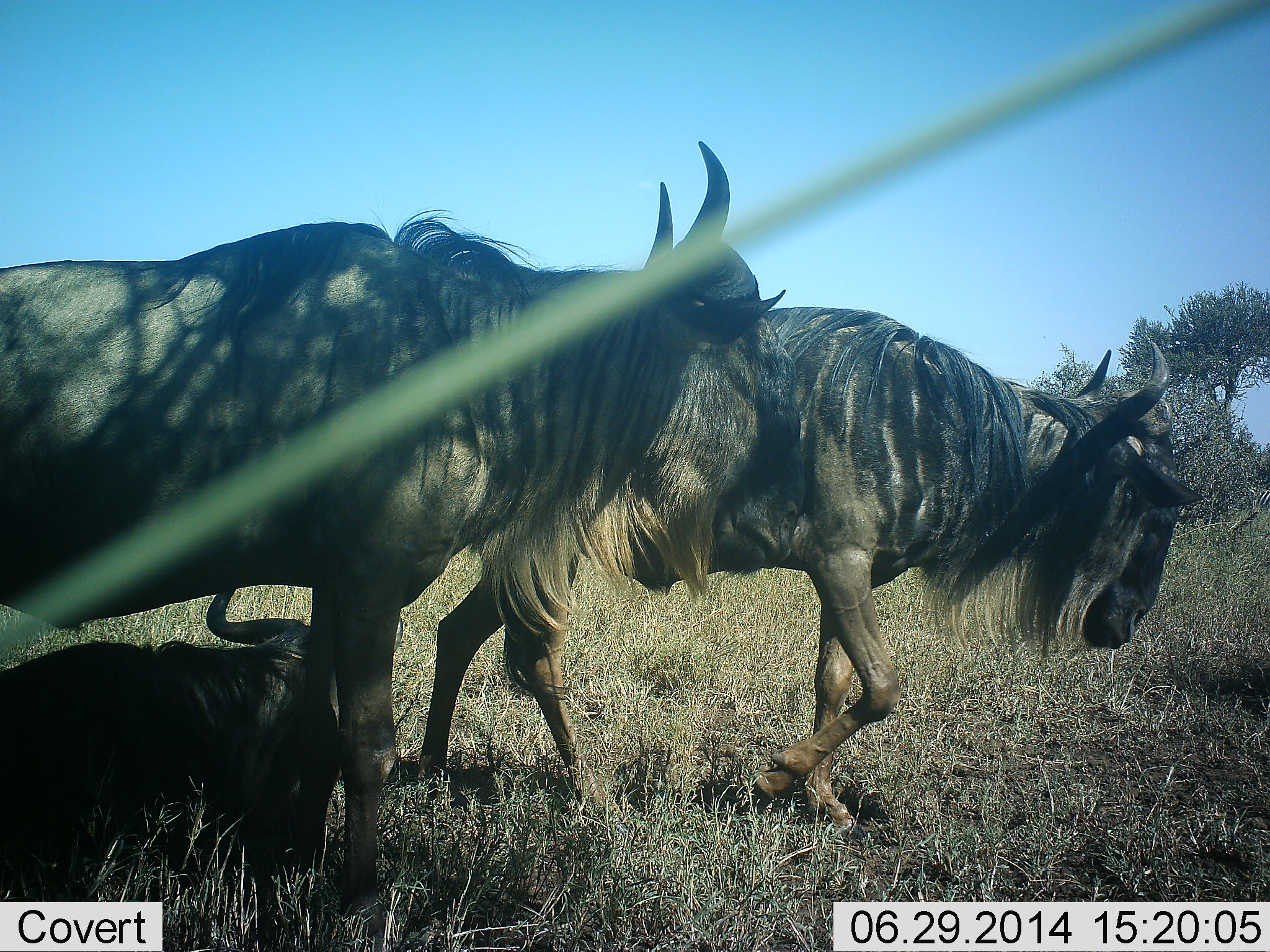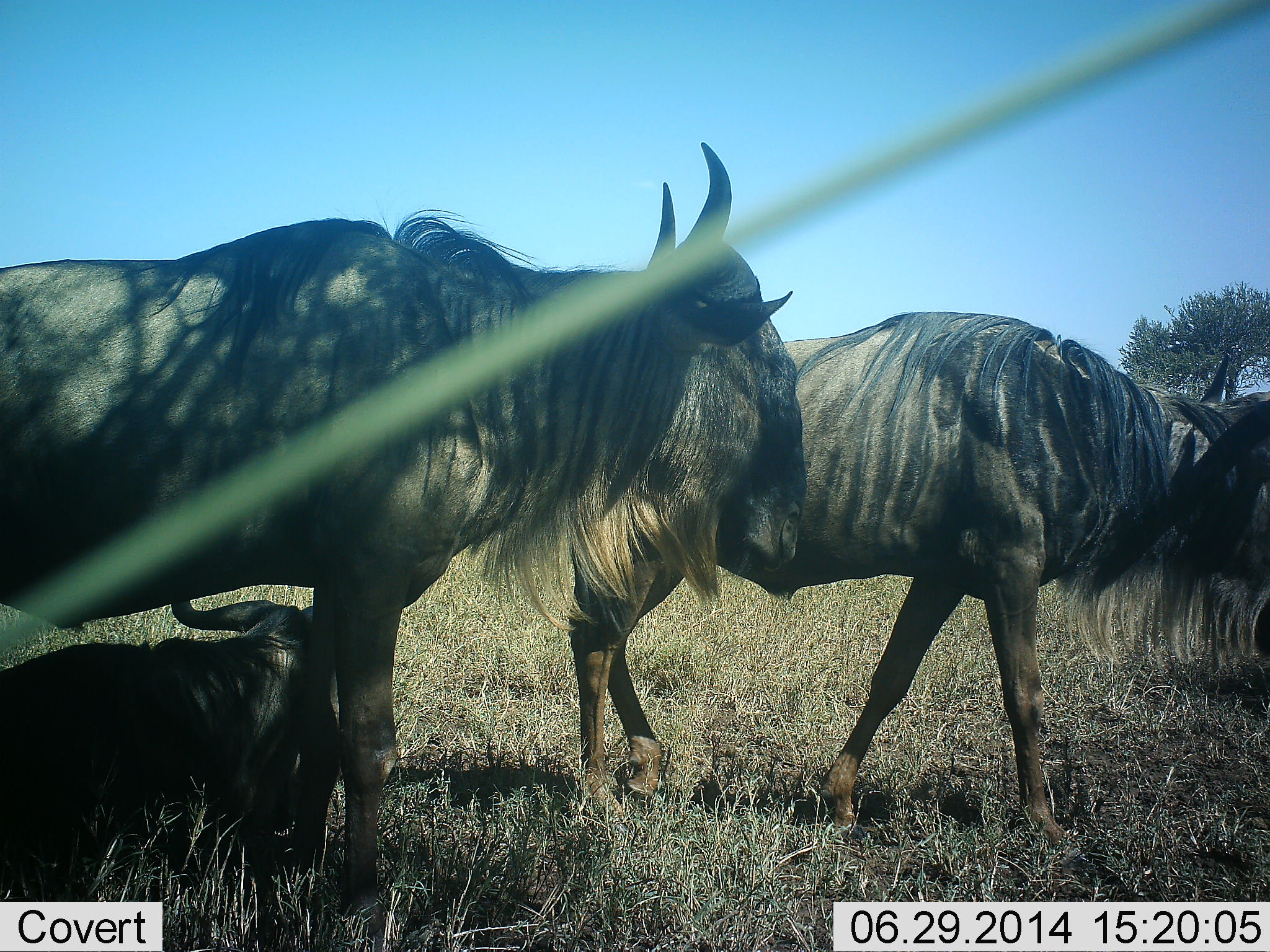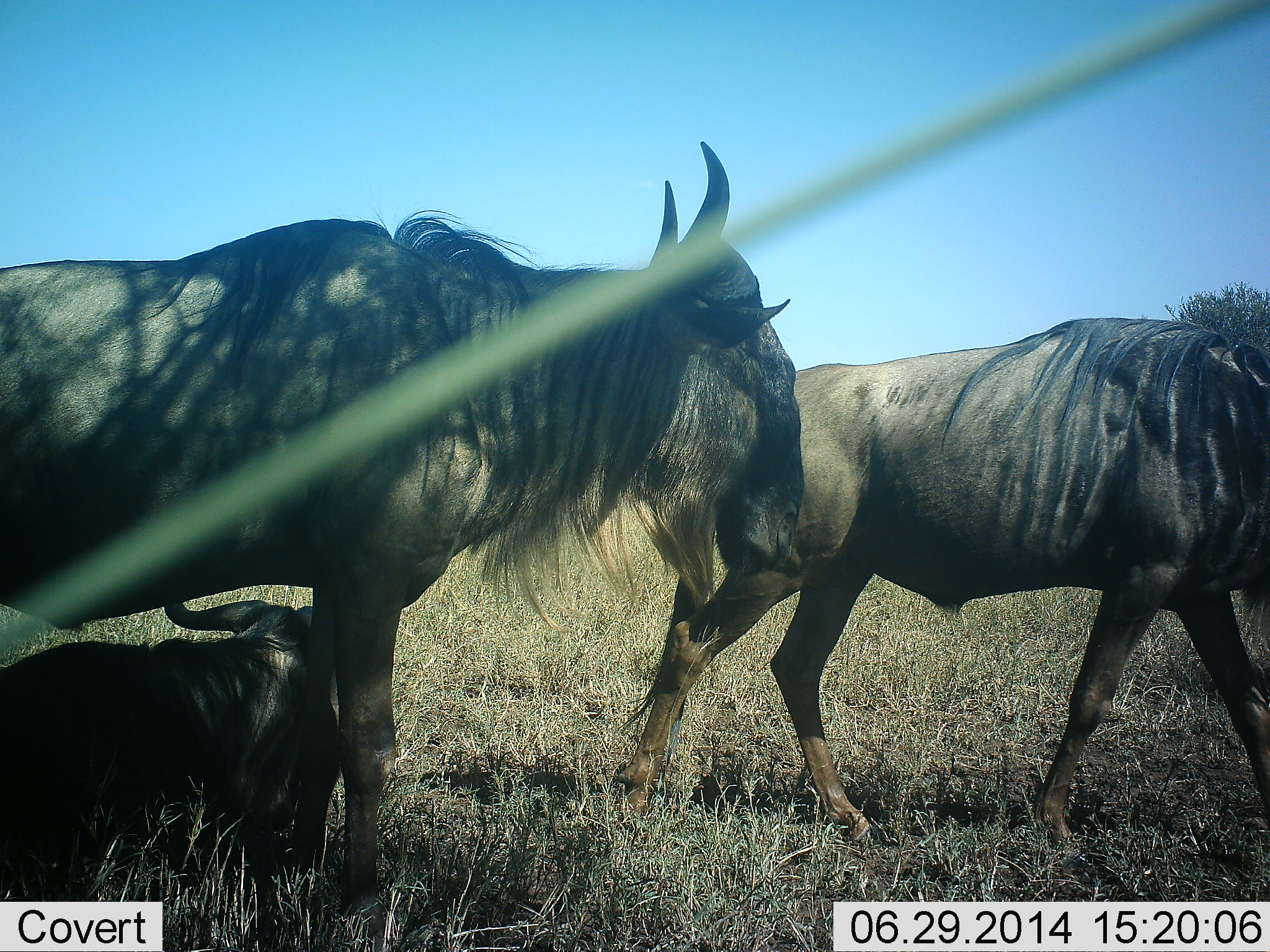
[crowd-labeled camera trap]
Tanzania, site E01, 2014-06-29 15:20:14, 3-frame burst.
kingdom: Animalia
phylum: Chordata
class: Mammalia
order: Artiodactyla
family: Bovidae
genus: Connochaetes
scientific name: Connochaetes taurinus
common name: blue wildebeest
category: wildebeest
Wildebeest (blue wildebeest) (Connochaetes taurinus), count 3. Behavior (volunteer vote fractions): standing 60%, resting 80%, moving 40%, interacting 10%. Young present (vote fraction): 10%. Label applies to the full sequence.